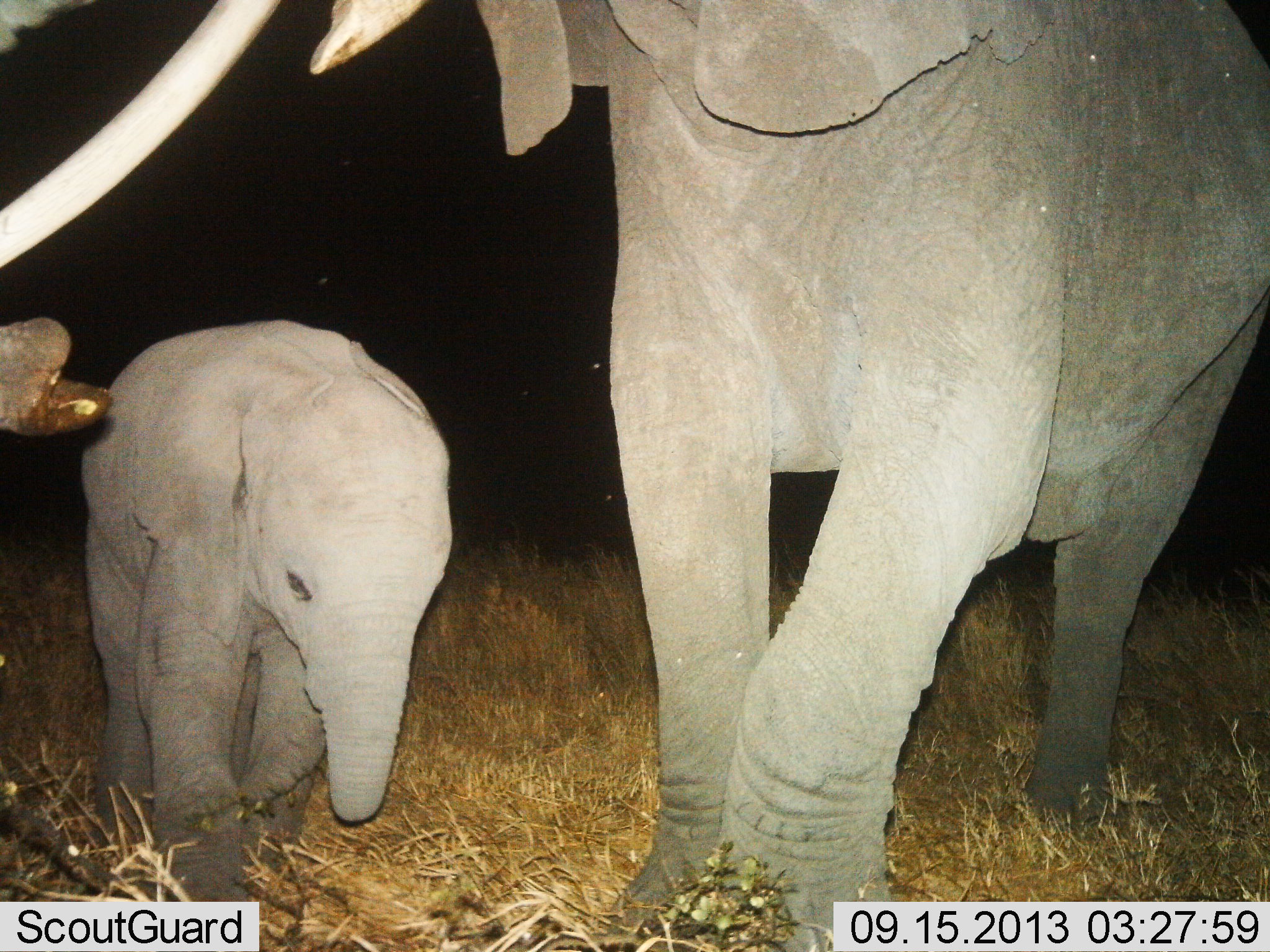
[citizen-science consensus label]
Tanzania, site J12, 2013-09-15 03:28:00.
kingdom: Animalia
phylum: Chordata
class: Mammalia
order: Proboscidea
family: Elephantidae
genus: Loxodonta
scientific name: Loxodonta africana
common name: african bush elephant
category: elephant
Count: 2.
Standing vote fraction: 50%.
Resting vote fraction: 0%.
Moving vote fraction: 50%.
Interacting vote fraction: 10%.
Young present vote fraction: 80%.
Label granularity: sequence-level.